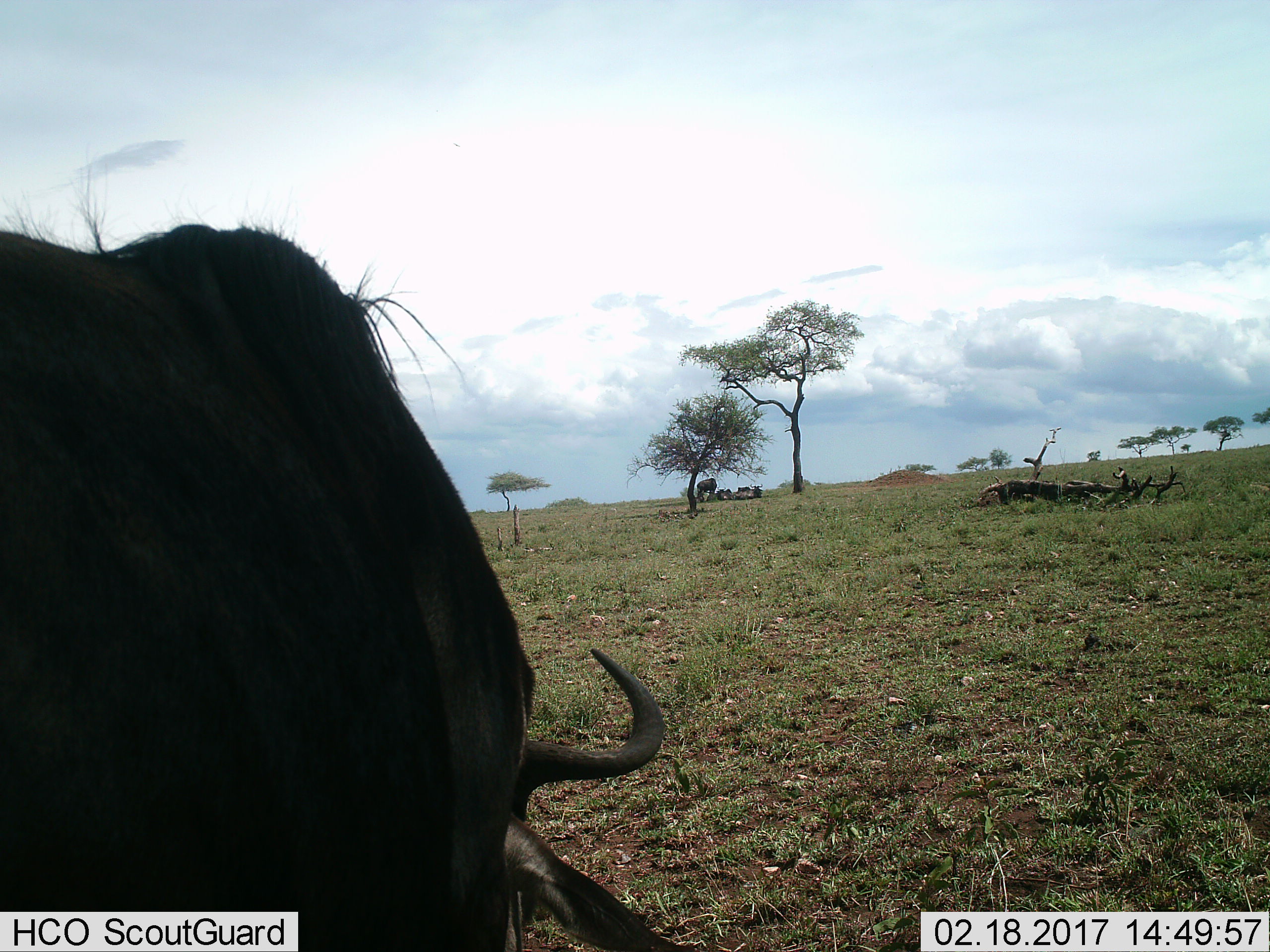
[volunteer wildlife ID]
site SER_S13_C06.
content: unidentified animal